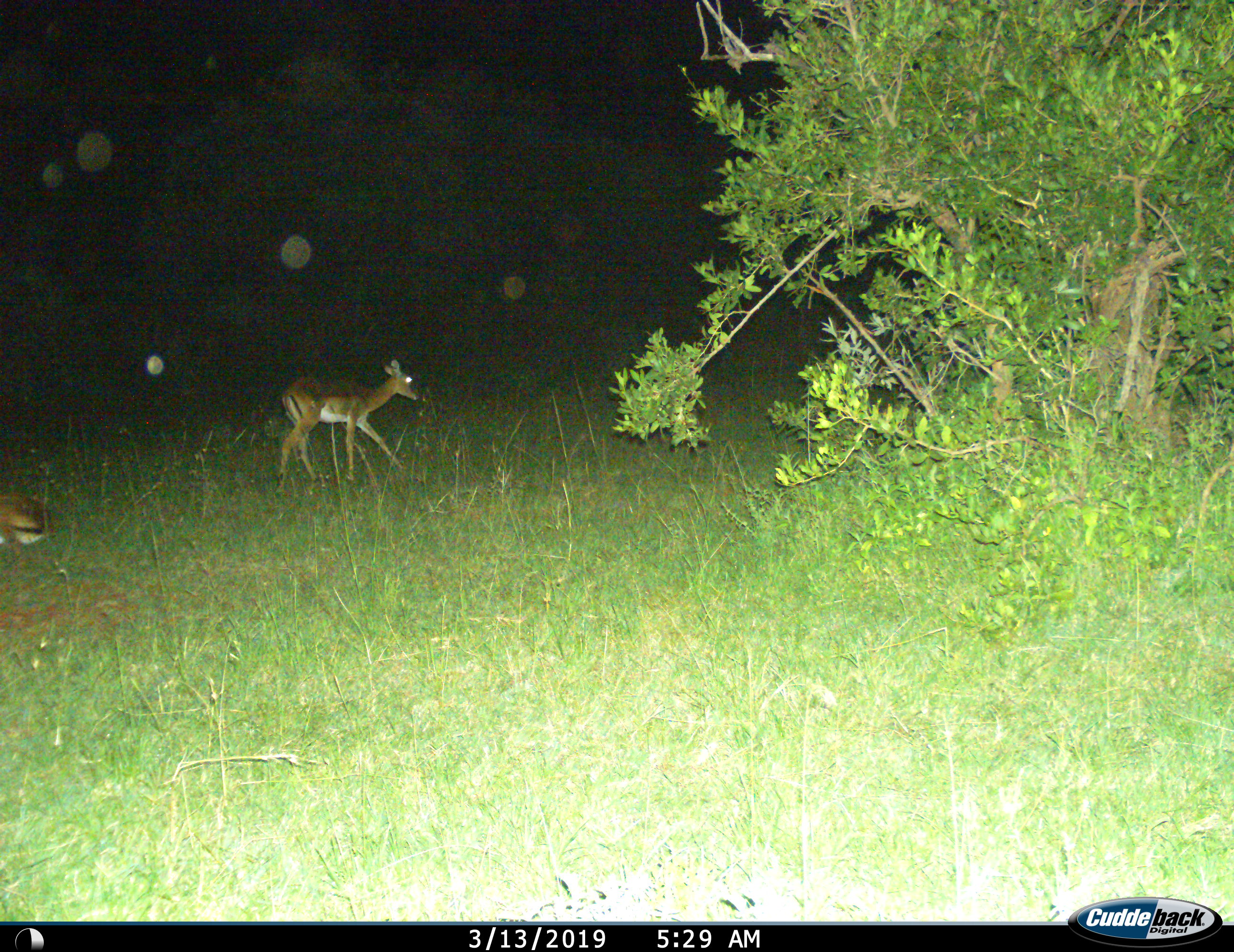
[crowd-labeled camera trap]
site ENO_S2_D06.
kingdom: Animalia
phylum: Chordata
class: Mammalia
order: Artiodactyla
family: Bovidae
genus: Aepyceros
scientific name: Aepyceros melampus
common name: impala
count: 2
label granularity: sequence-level